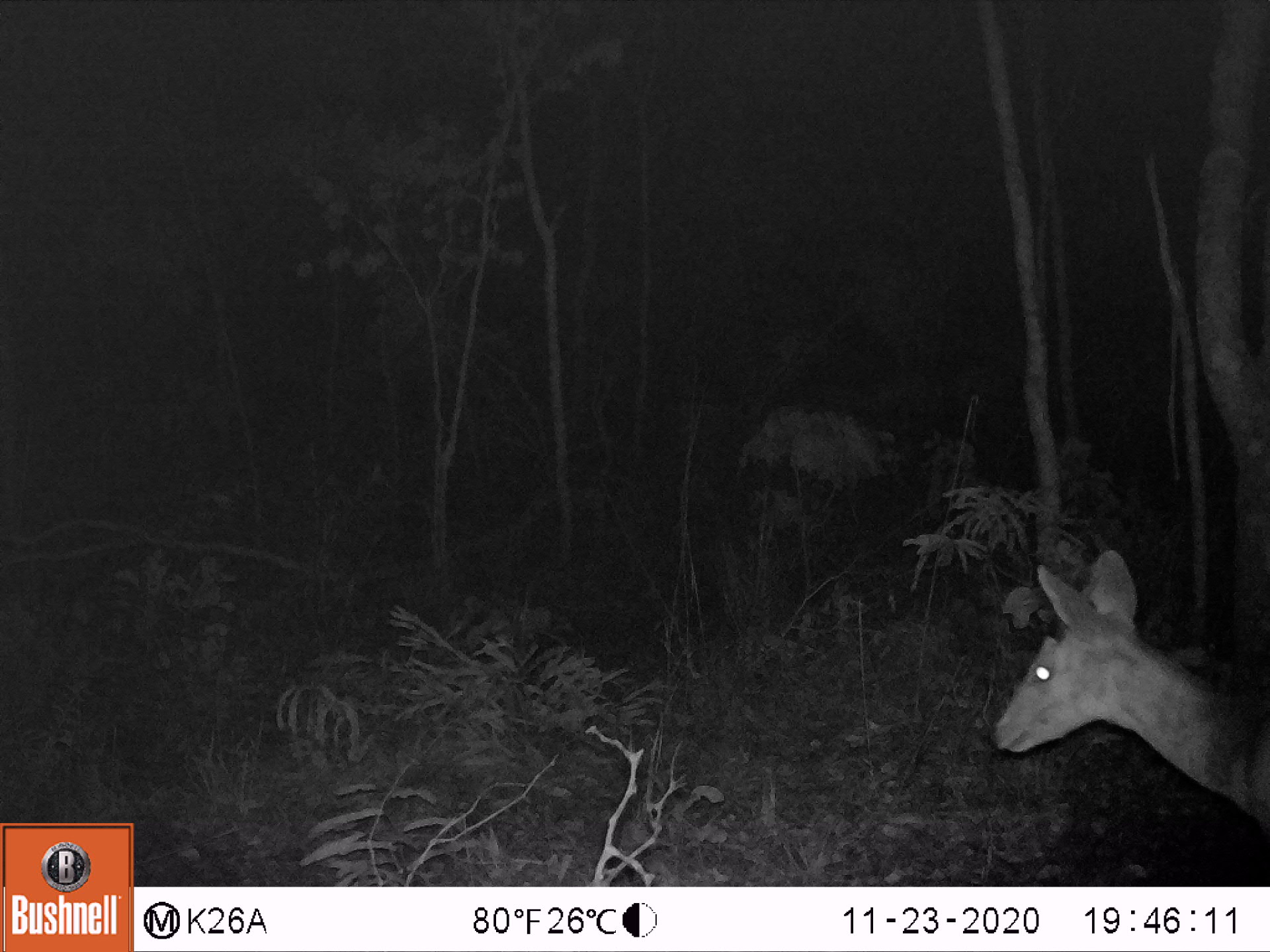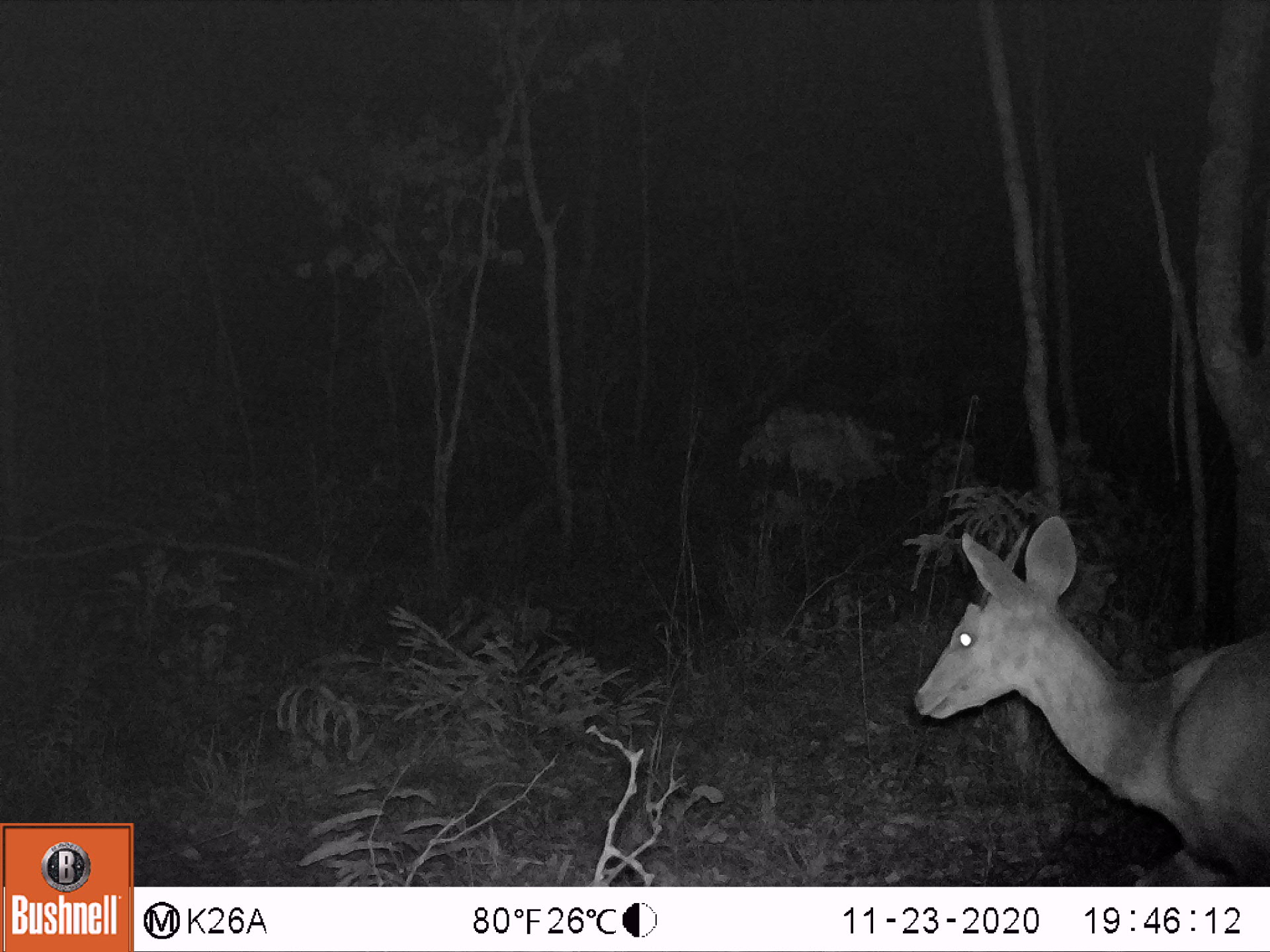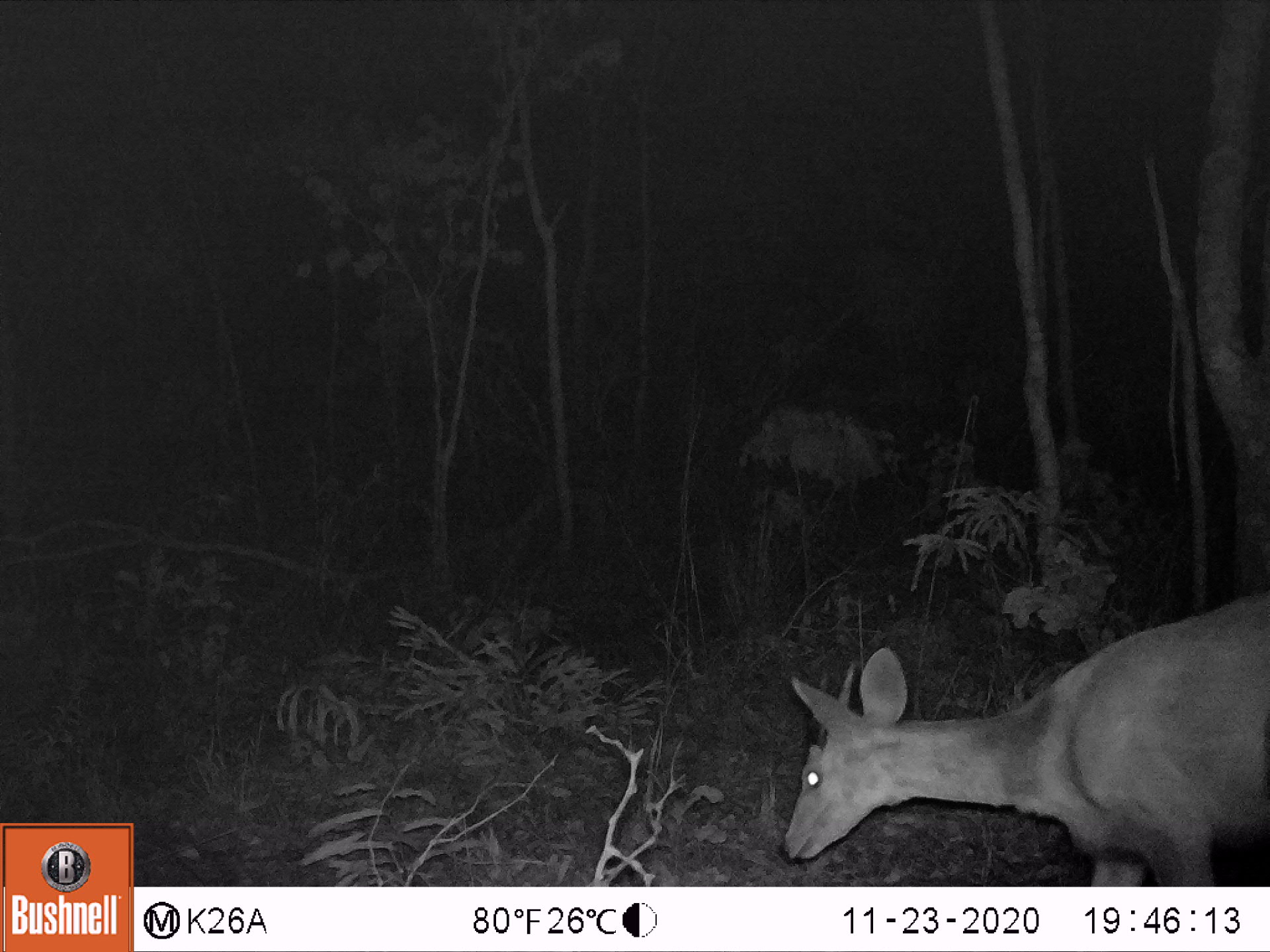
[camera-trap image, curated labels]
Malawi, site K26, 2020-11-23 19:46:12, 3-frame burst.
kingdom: Animalia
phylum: Chordata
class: Mammalia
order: Artiodactyla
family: Bovidae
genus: Tragelaphus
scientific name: Tragelaphus sylvaticus sylvaticus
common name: cape bushbuck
Cape bushbuck (Tragelaphus sylvaticus sylvaticus), count 1.